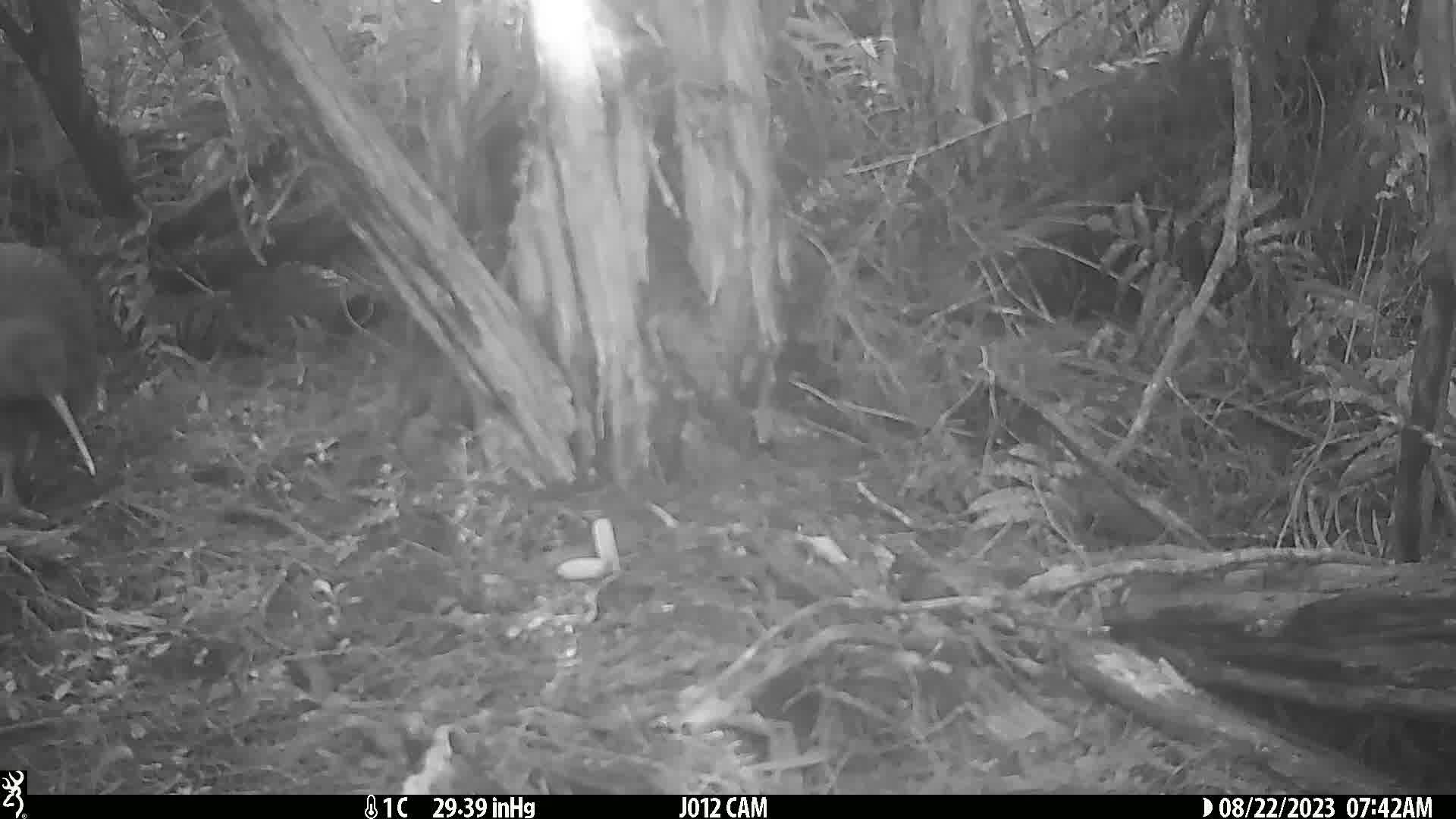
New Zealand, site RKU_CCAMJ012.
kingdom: Animalia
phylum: Chordata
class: Aves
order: Apterygiformes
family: Apterygidae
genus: Apteryx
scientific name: Apteryx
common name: kiwi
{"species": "kiwi (Apteryx)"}